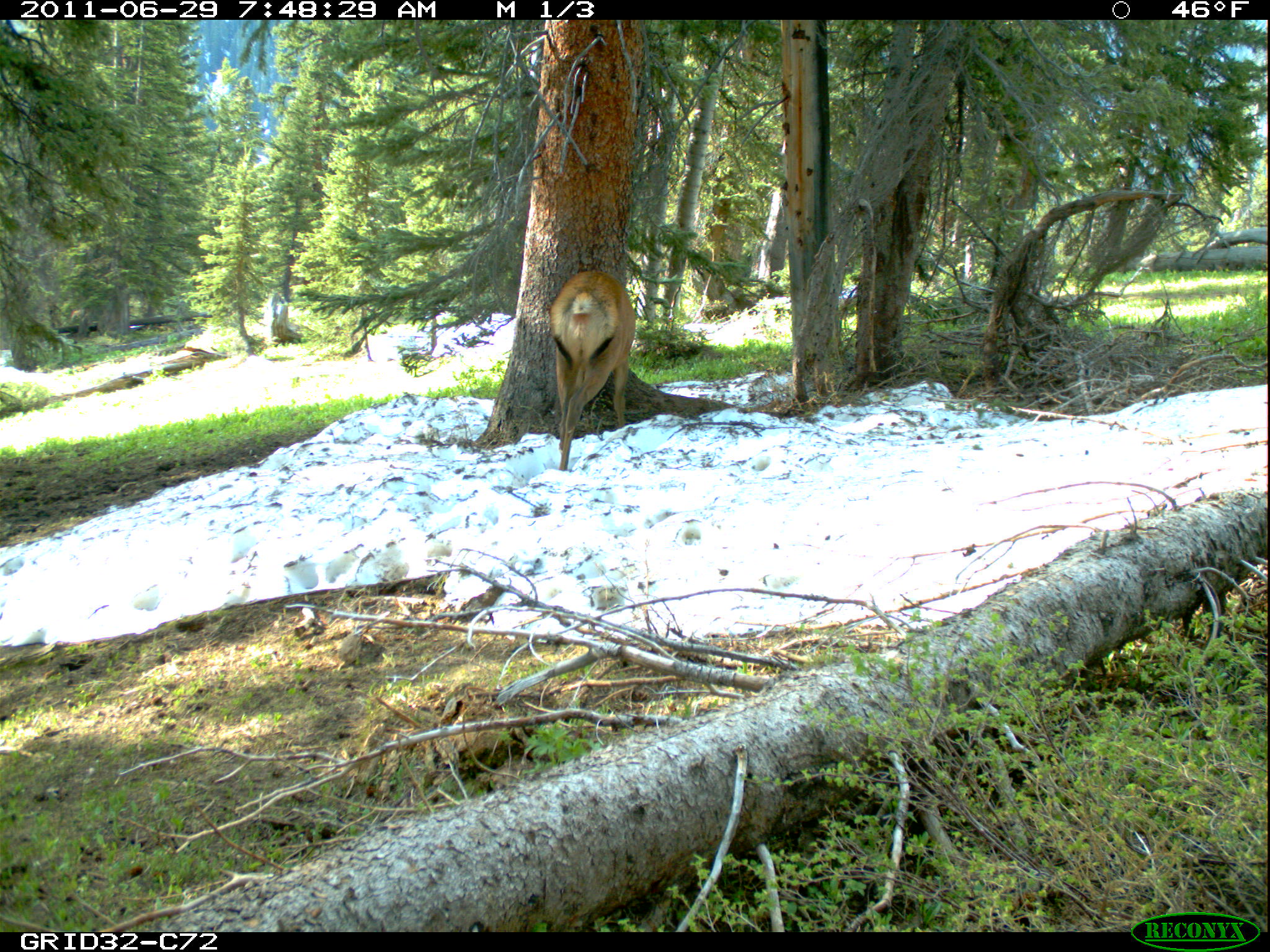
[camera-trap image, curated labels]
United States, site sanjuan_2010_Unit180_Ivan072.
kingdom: Animalia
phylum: Chordata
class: Mammalia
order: Artiodactyla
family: Cervidae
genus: Cervus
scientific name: Cervus elaphus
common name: red deer